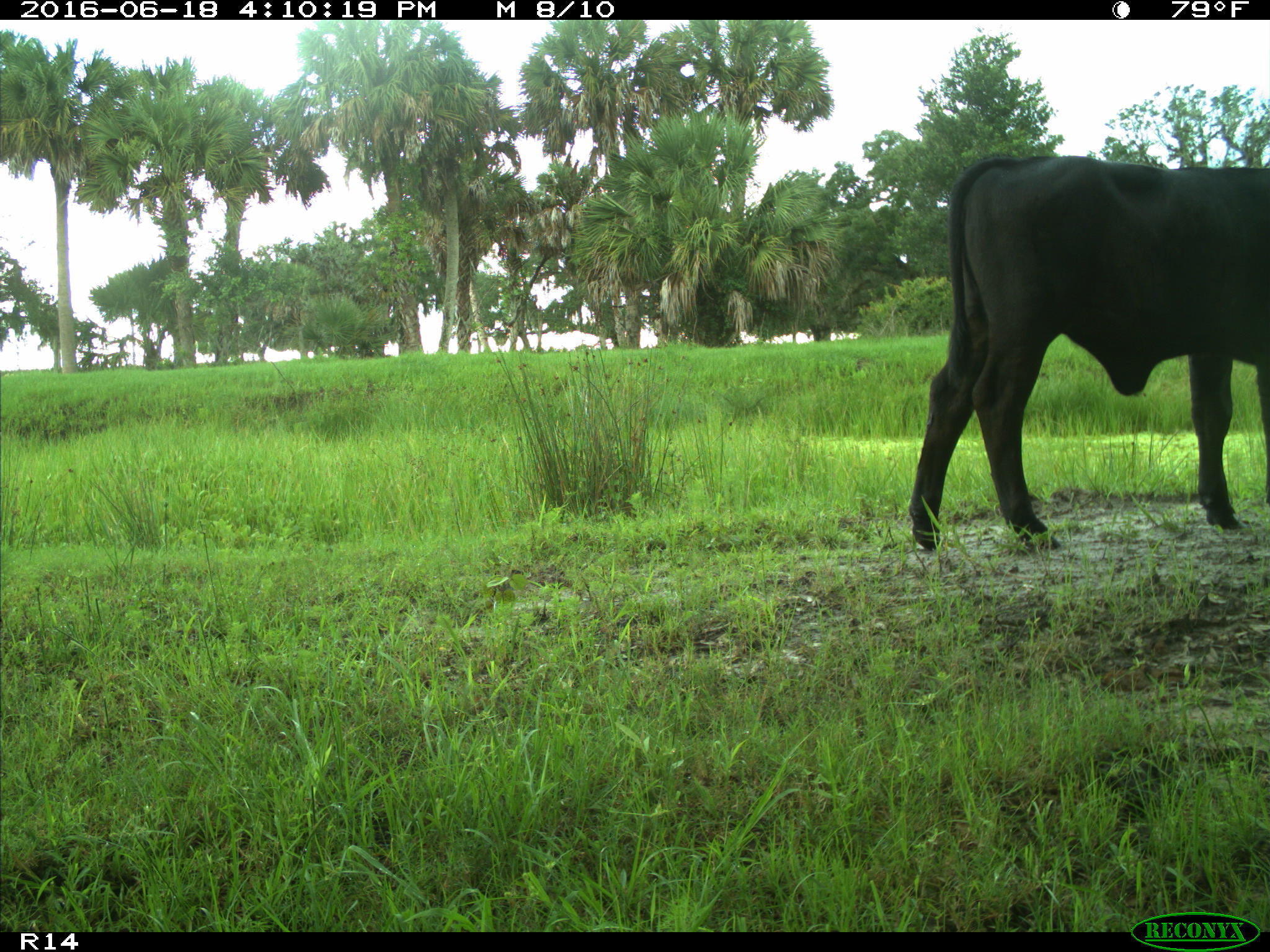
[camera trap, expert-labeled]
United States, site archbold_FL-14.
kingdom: Animalia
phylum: Chordata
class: Mammalia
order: Artiodactyla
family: Bovidae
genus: Bos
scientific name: Bos taurus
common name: domestic cow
Bos taurus (domestic cow).